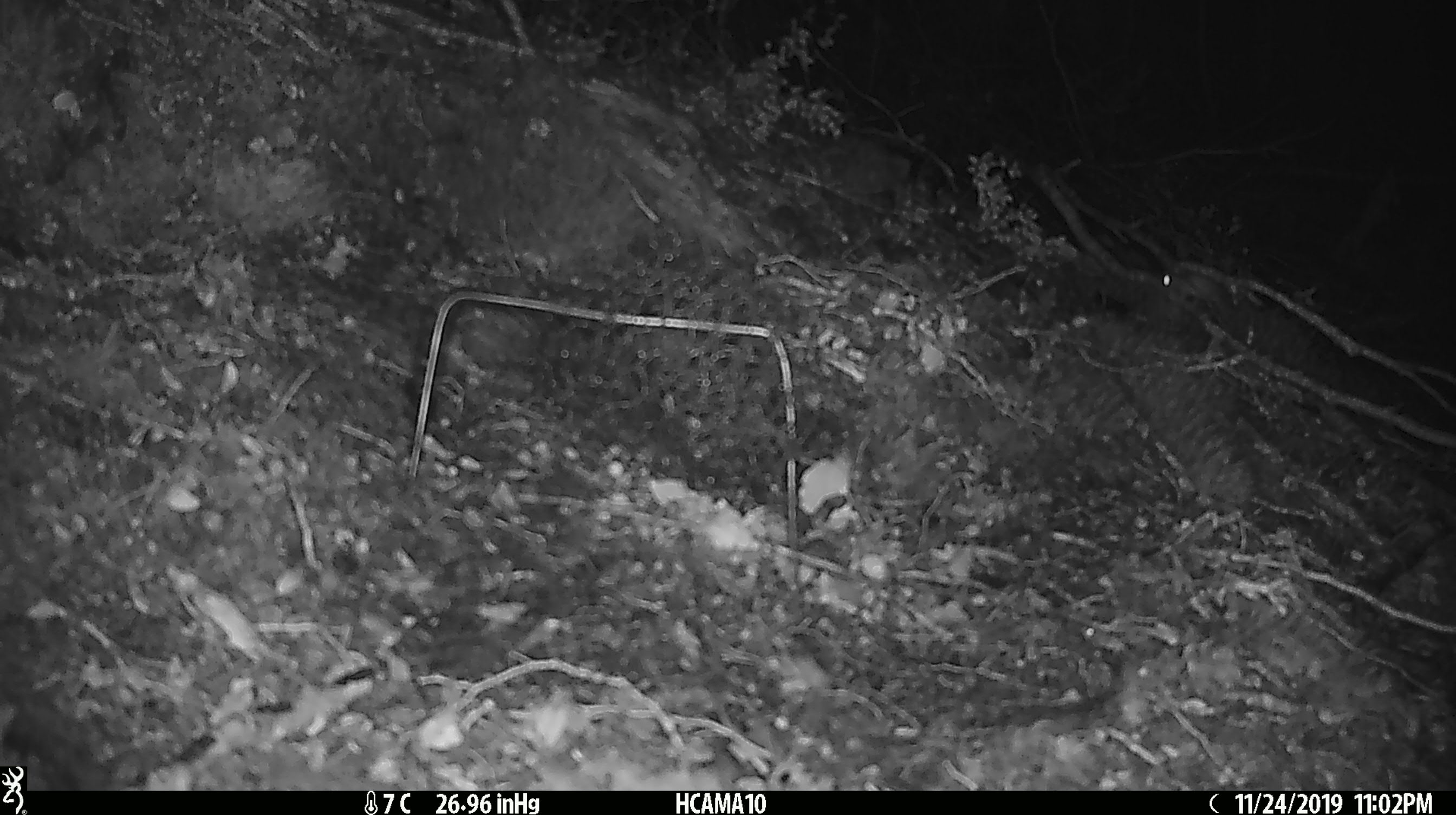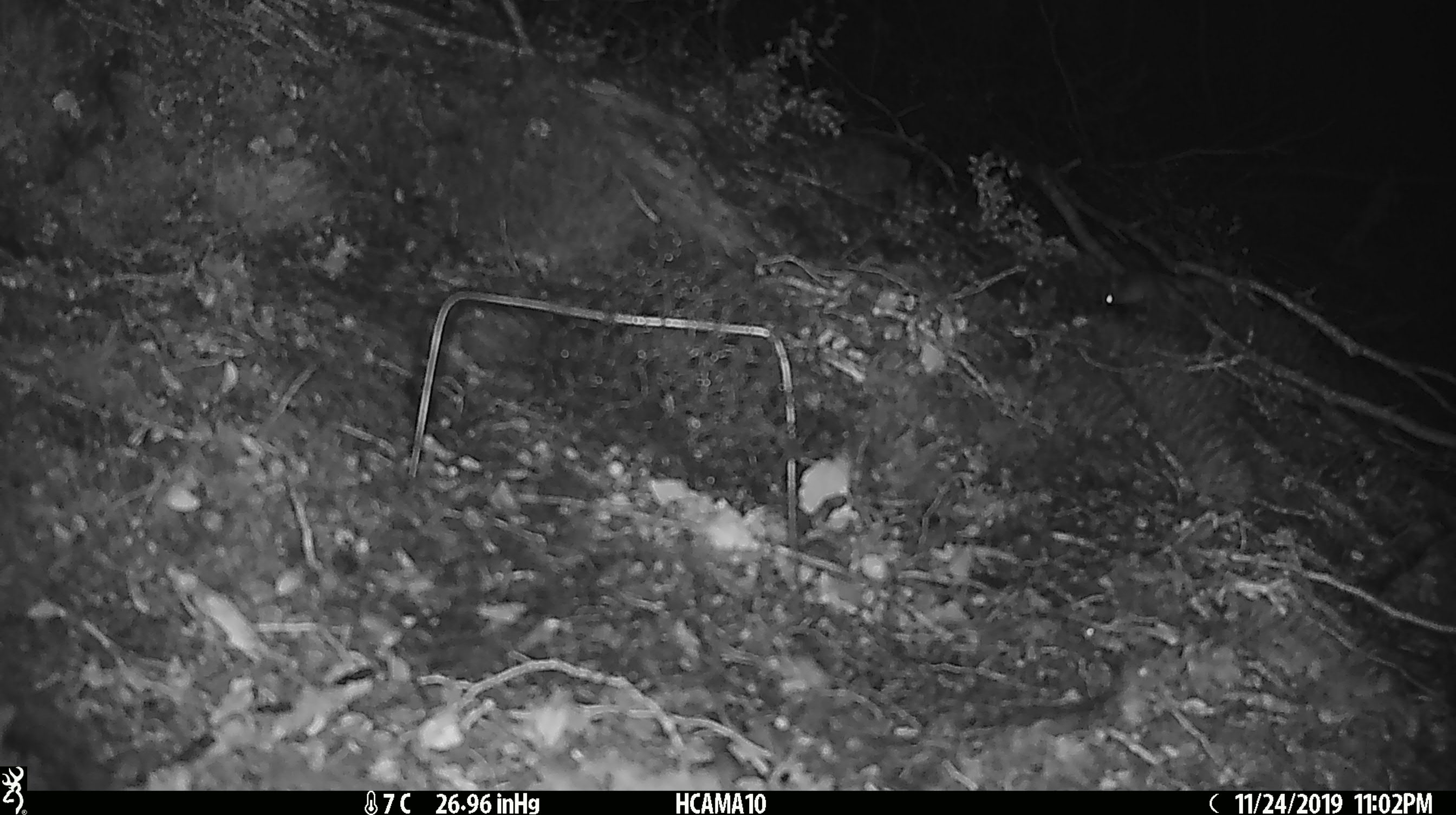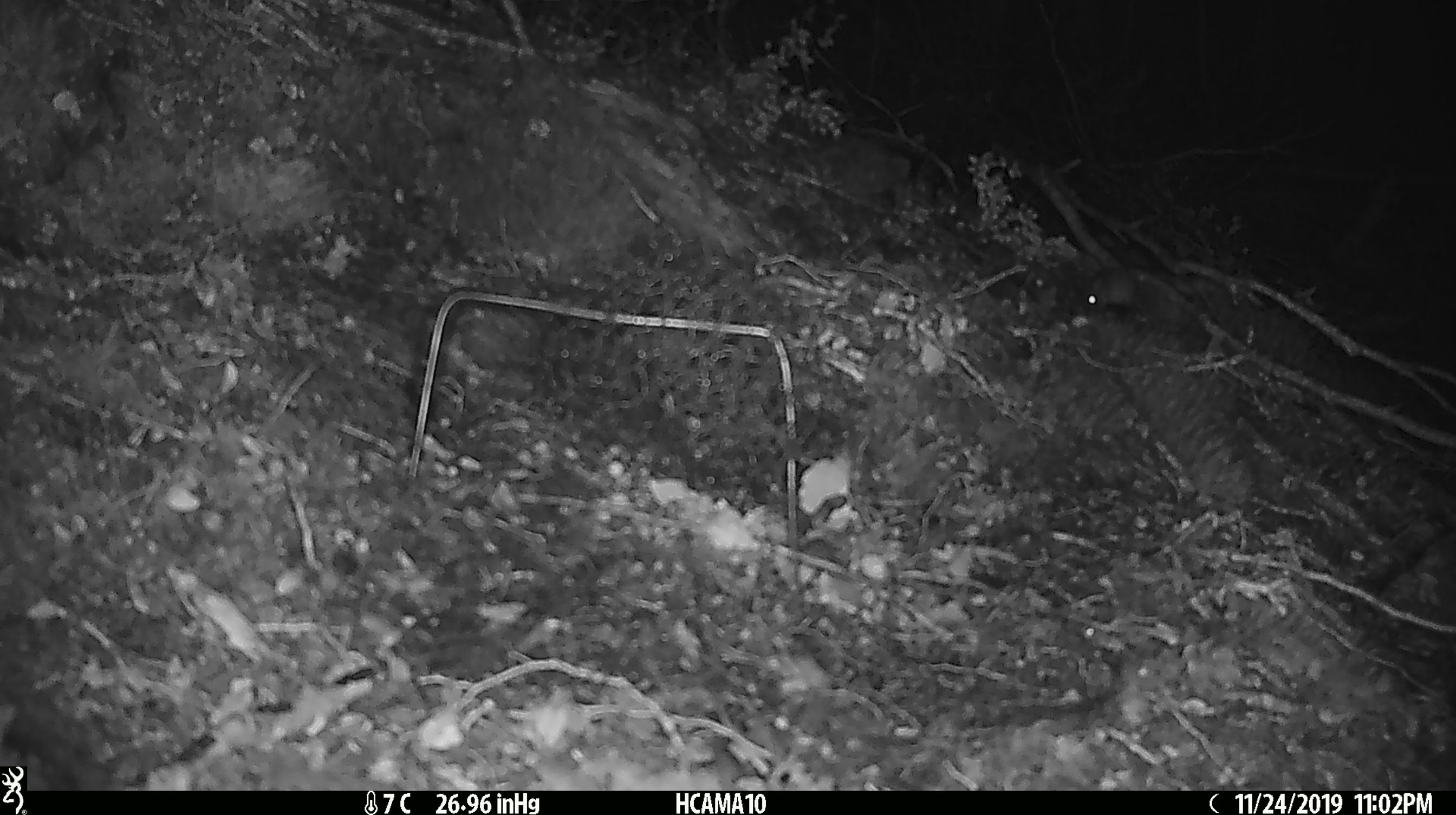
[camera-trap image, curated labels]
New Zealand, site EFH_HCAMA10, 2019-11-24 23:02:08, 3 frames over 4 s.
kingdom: Animalia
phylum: Chordata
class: Mammalia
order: Rodentia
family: Muridae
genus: Mus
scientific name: Mus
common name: mouse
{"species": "mouse (Mus)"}